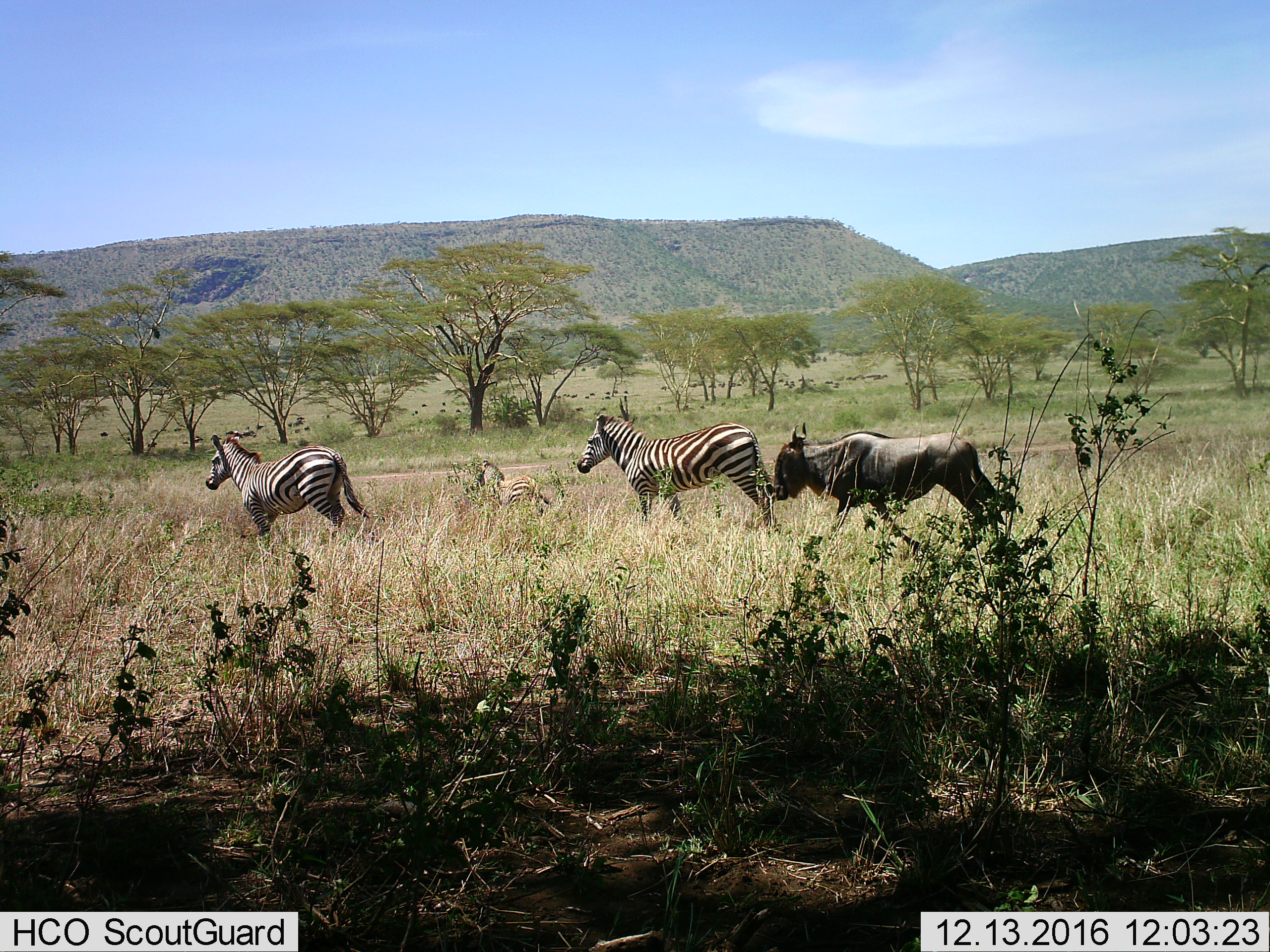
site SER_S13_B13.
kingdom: Animalia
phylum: Chordata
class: Mammalia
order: Artiodactyla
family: Bovidae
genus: Connochaetes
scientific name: Connochaetes taurinus taurinus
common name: blue wildebeest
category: wildebeestblue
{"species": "wildebeestblue (blue wildebeest) (Connochaetes taurinus taurinus)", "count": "1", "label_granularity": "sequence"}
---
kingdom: Animalia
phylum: Chordata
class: Mammalia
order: Perissodactyla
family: Equidae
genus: Equus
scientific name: Equus quagga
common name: plains zebra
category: zebraplains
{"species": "zebraplains (plains zebra) (Equus quagga)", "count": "3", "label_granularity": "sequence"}